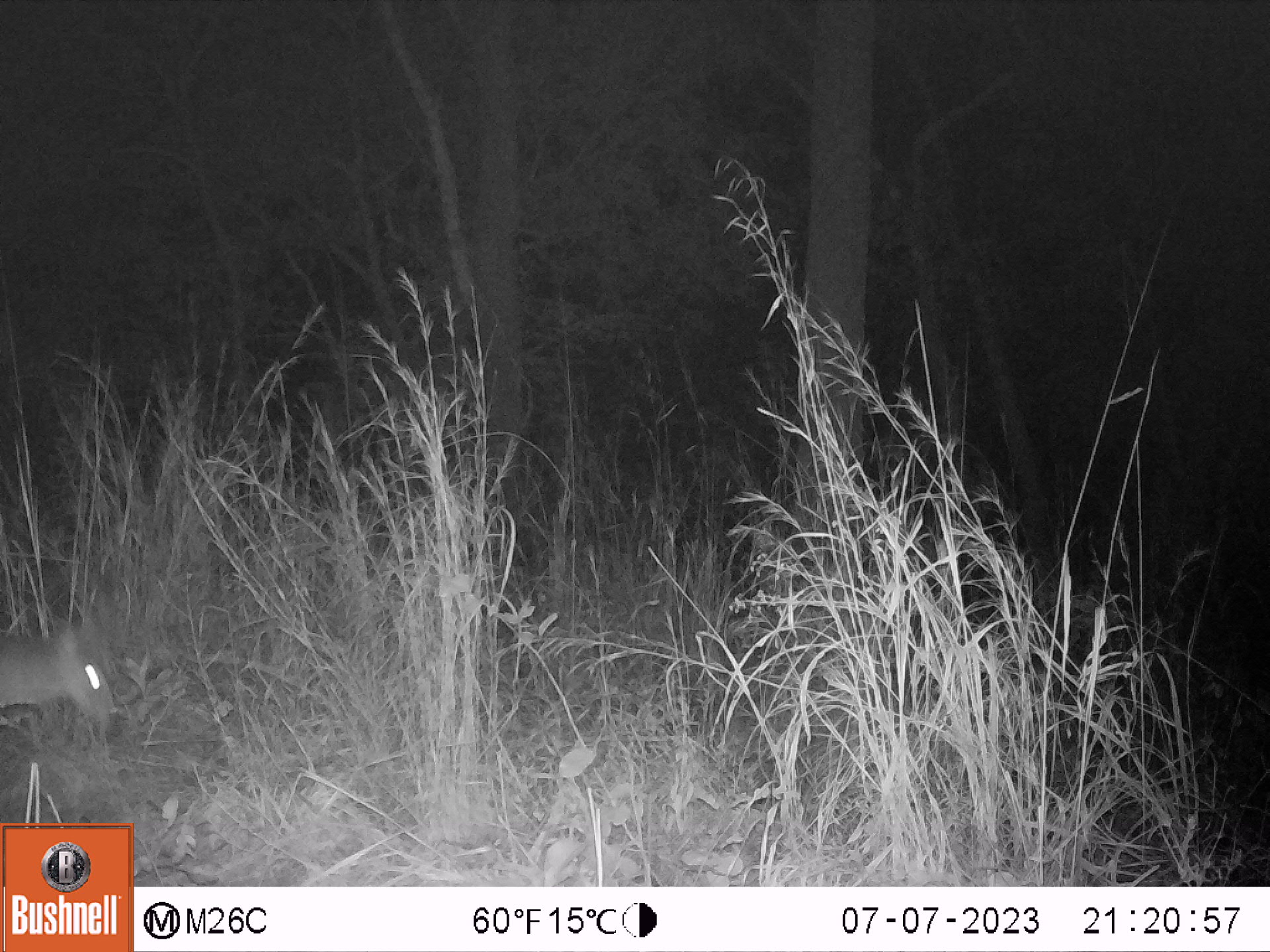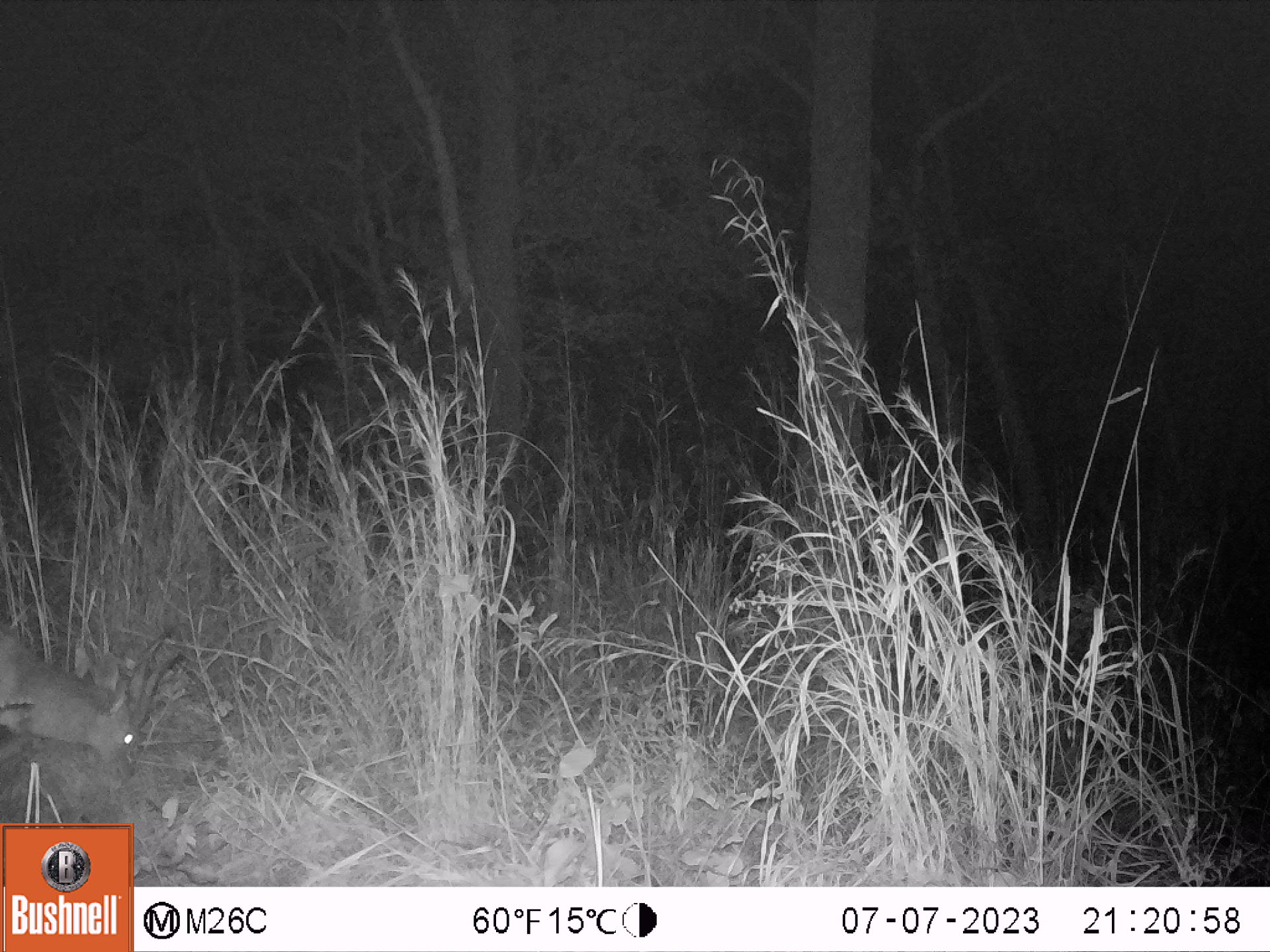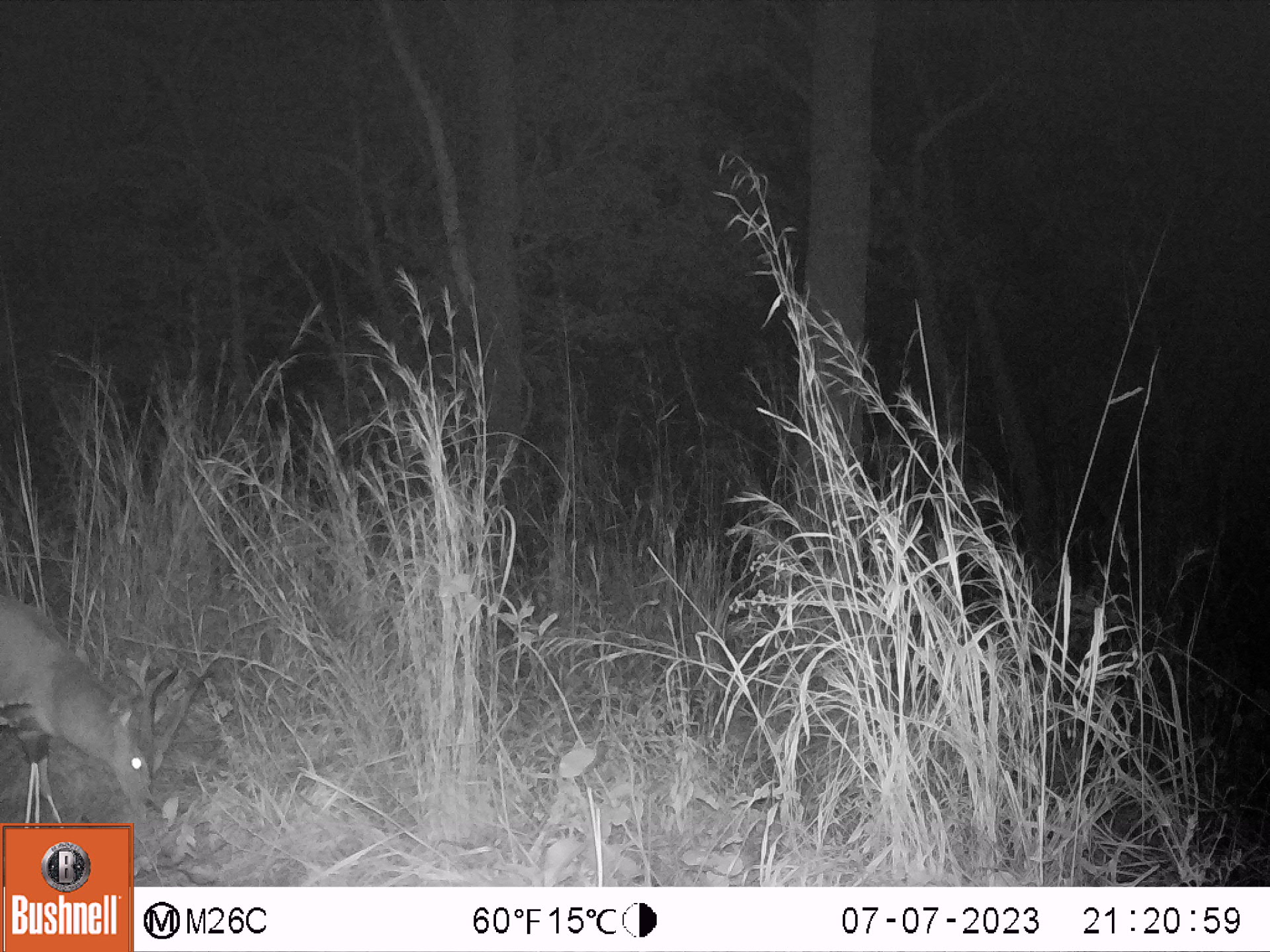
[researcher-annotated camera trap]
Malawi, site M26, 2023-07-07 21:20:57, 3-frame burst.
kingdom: Animalia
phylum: Chordata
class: Mammalia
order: Artiodactyla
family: Bovidae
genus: Tragelaphus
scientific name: Tragelaphus sylvaticus sylvaticus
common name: cape bushbuck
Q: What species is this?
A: Cape bushbuck (Tragelaphus sylvaticus sylvaticus).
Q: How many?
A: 1.